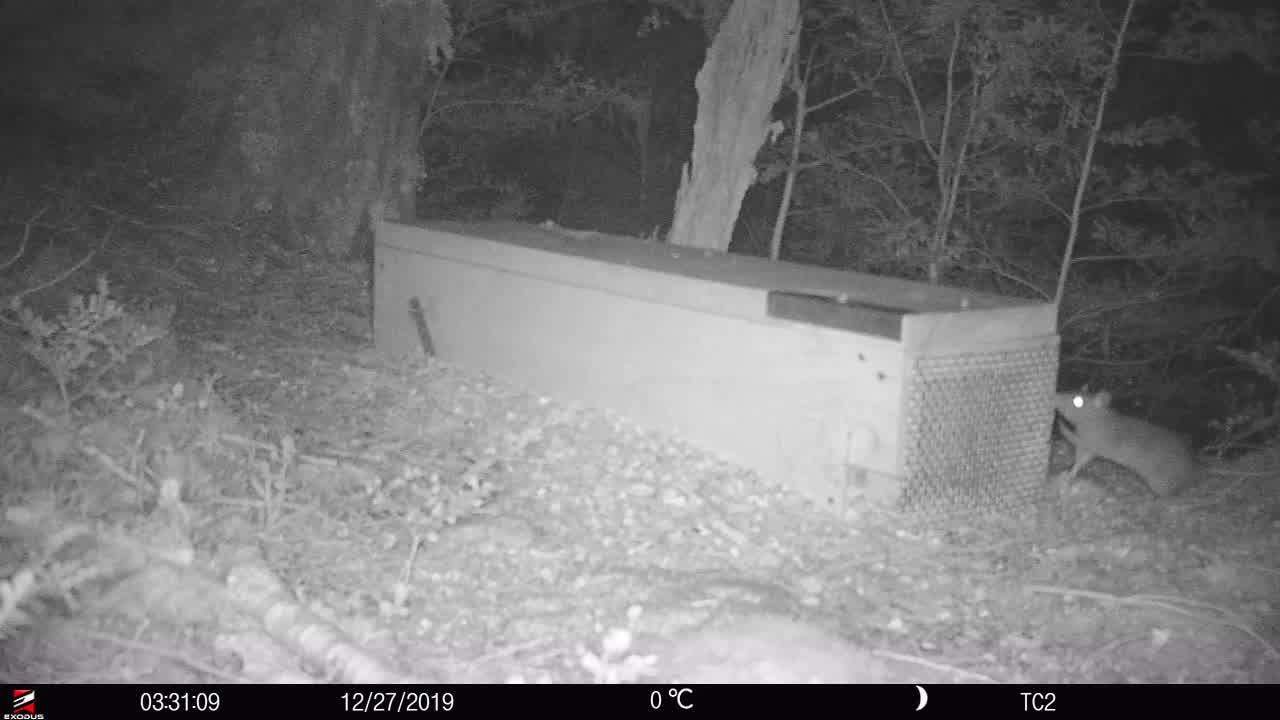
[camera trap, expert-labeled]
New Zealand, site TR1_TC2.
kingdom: Animalia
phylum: Chordata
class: Mammalia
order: Rodentia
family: Muridae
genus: Rattus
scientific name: Rattus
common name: rat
Rat (Rattus).